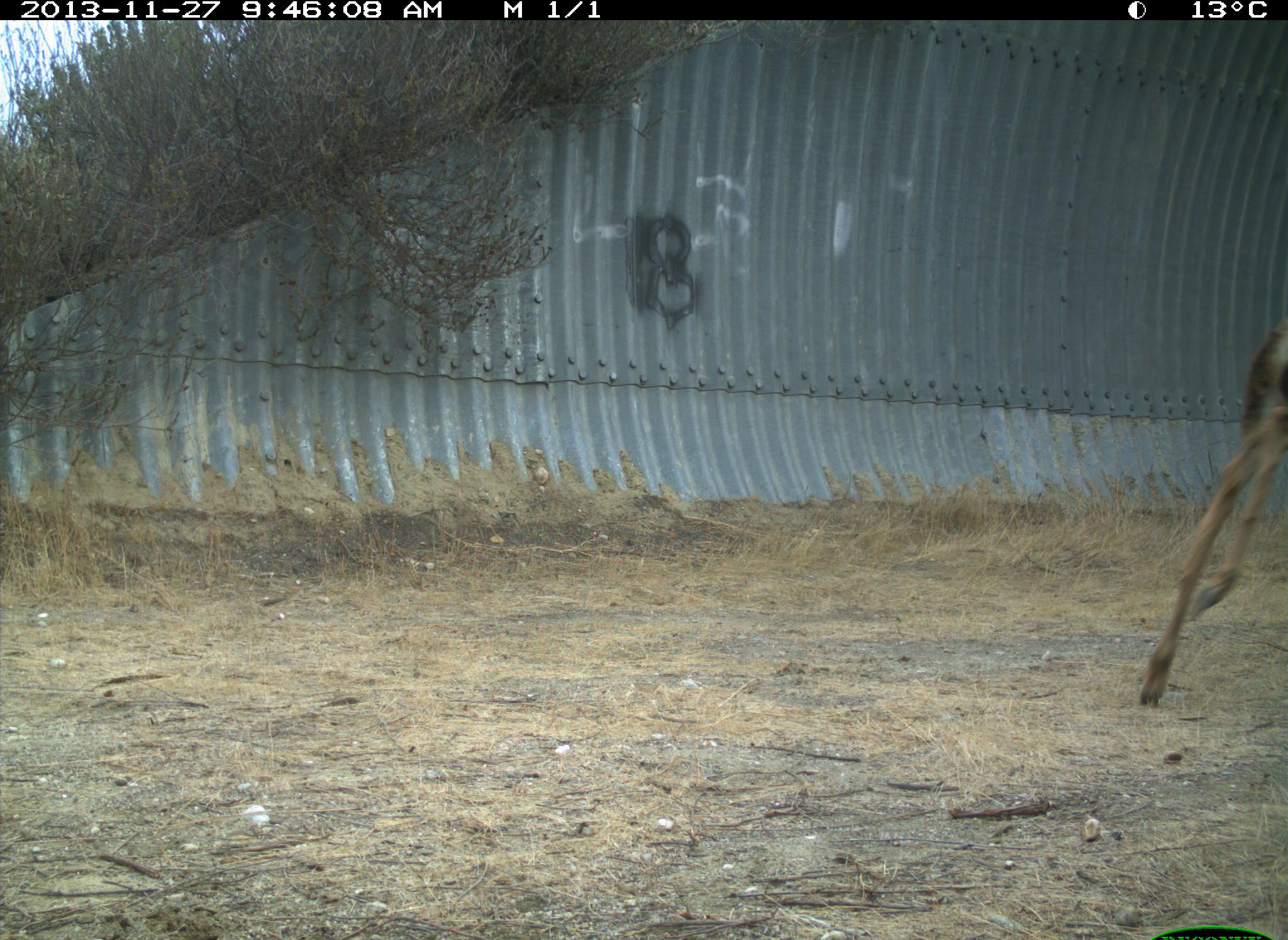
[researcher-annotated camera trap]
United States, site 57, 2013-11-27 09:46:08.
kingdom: Animalia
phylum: Chordata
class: Mammalia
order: Artiodactyla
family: Cervidae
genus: Odocoileus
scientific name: Odocoileus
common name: deer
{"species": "deer (Odocoileus)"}